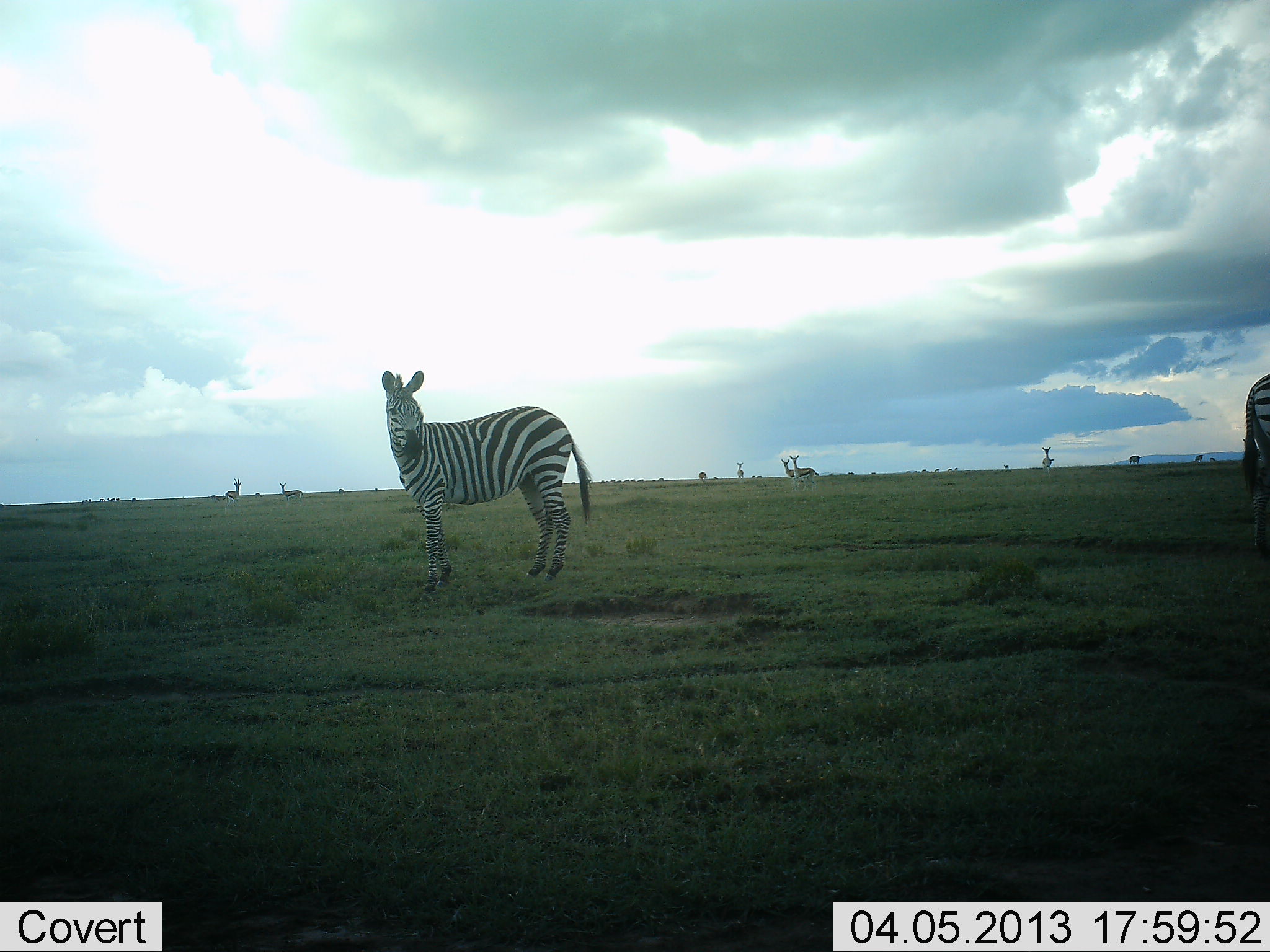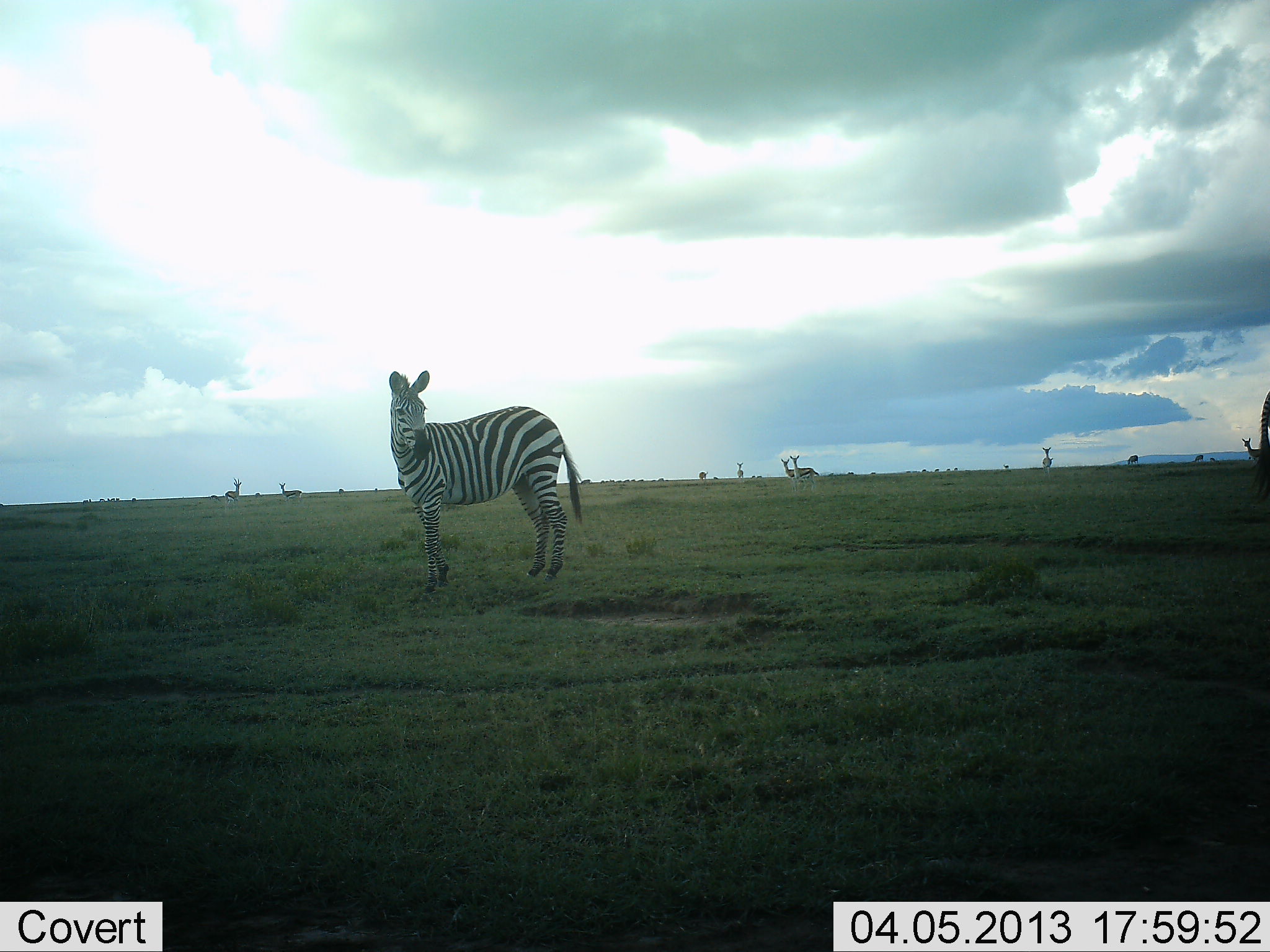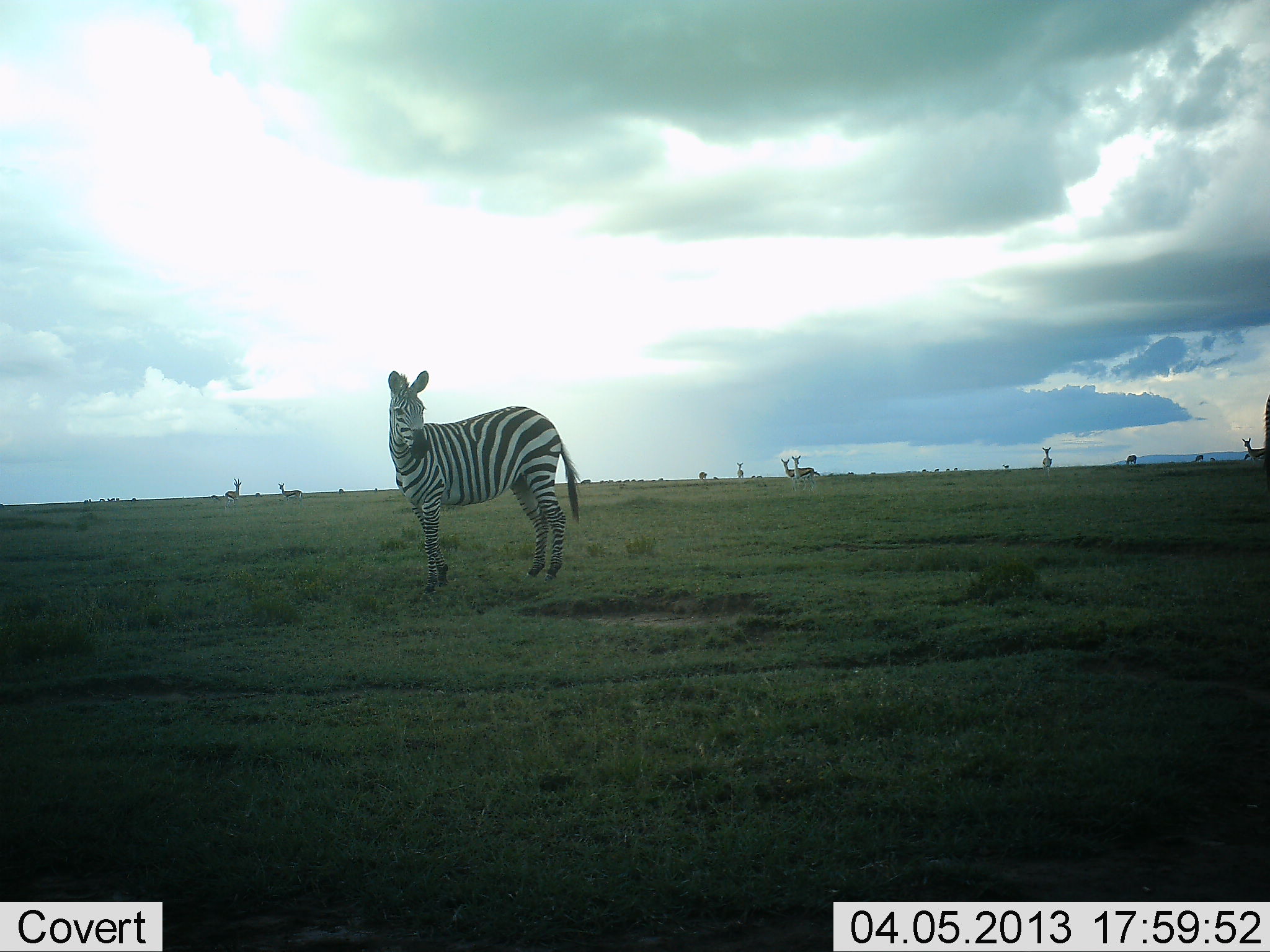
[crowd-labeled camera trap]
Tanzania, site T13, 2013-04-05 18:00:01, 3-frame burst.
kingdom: Animalia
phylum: Chordata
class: Mammalia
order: Artiodactyla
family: Bovidae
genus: Eudorcas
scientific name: Eudorcas thomsonii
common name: thomson's gazelle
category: gazellethomsons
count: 8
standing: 100%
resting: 0%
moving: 0%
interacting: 0%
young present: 0%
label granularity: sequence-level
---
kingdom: Animalia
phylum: Chordata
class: Mammalia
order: Perissodactyla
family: Equidae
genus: Equus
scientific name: Equus quagga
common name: plains zebra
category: zebra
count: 2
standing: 100%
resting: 10%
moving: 38%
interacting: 10%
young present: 5%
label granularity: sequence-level